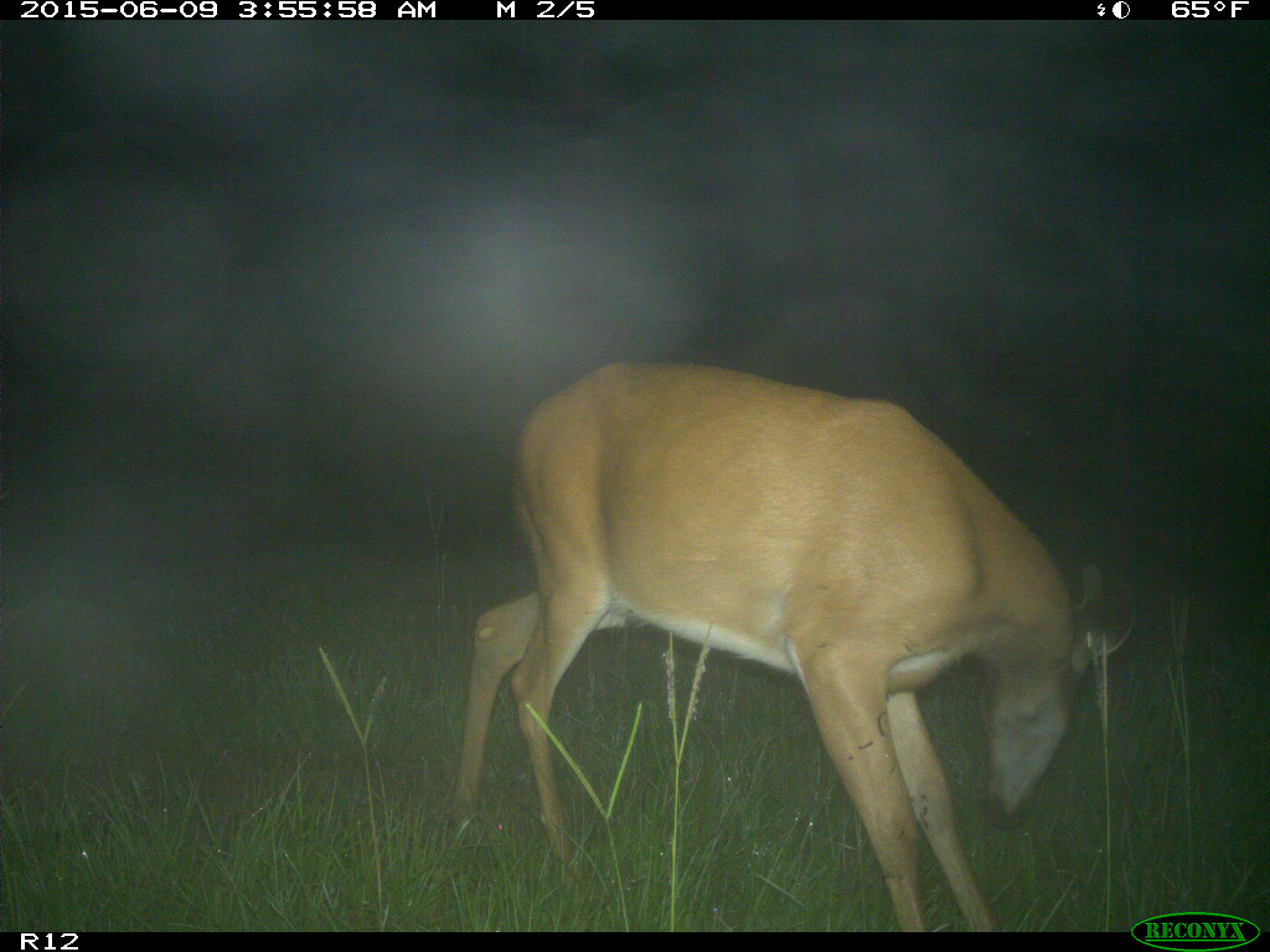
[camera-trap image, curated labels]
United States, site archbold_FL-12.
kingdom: Animalia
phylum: Chordata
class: Mammalia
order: Artiodactyla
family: Cervidae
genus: Odocoileus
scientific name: Odocoileus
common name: deer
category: unidentified deer